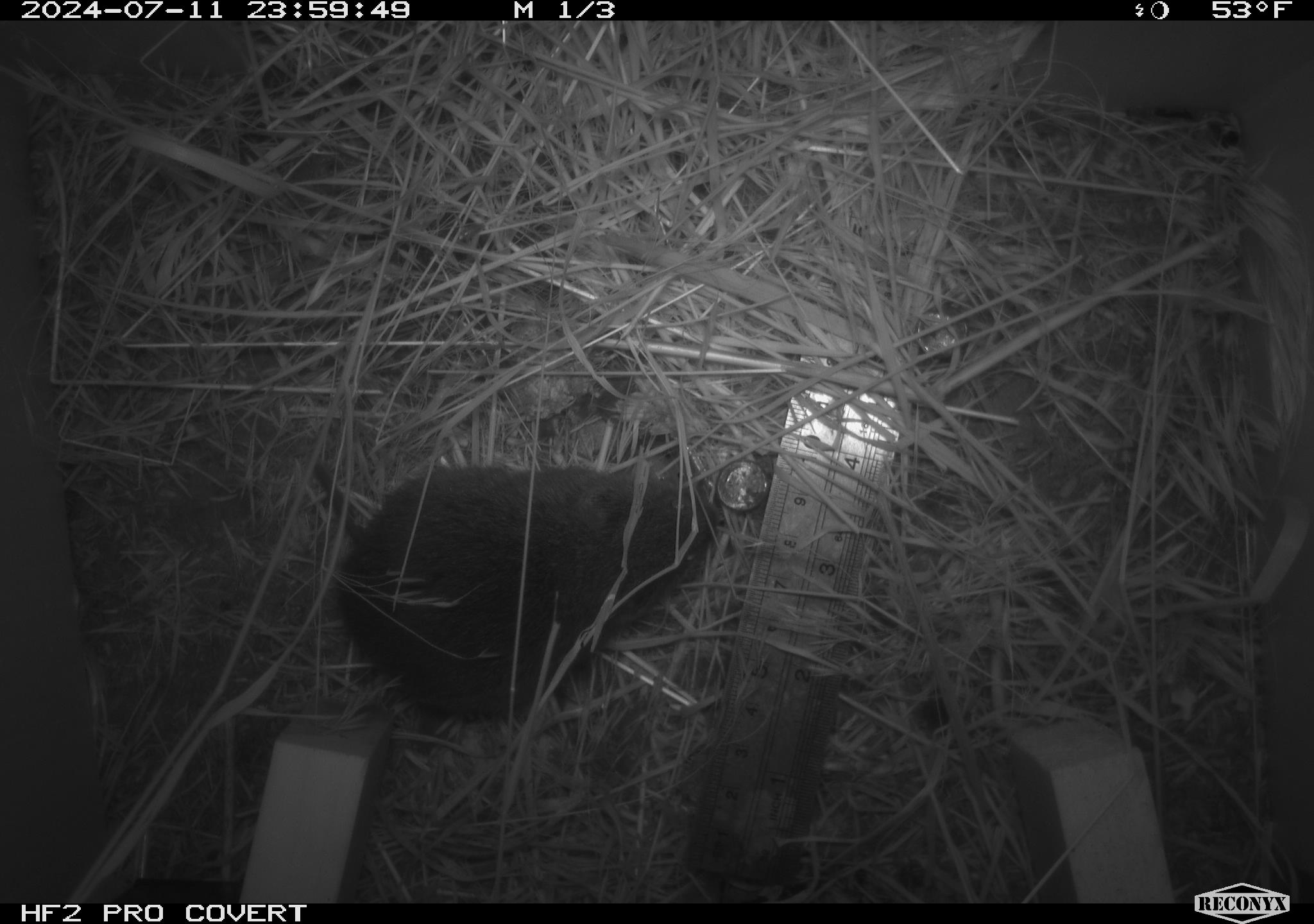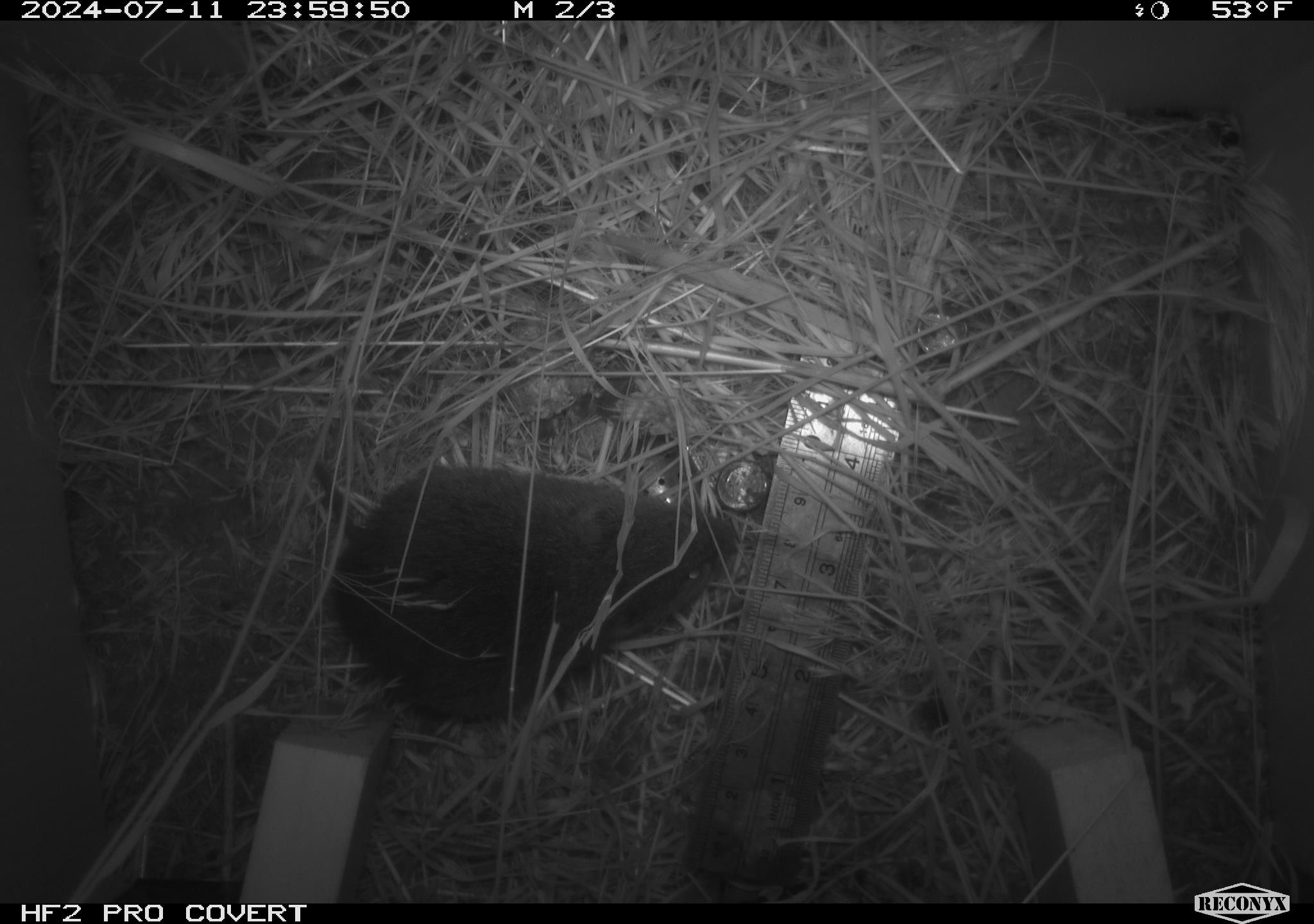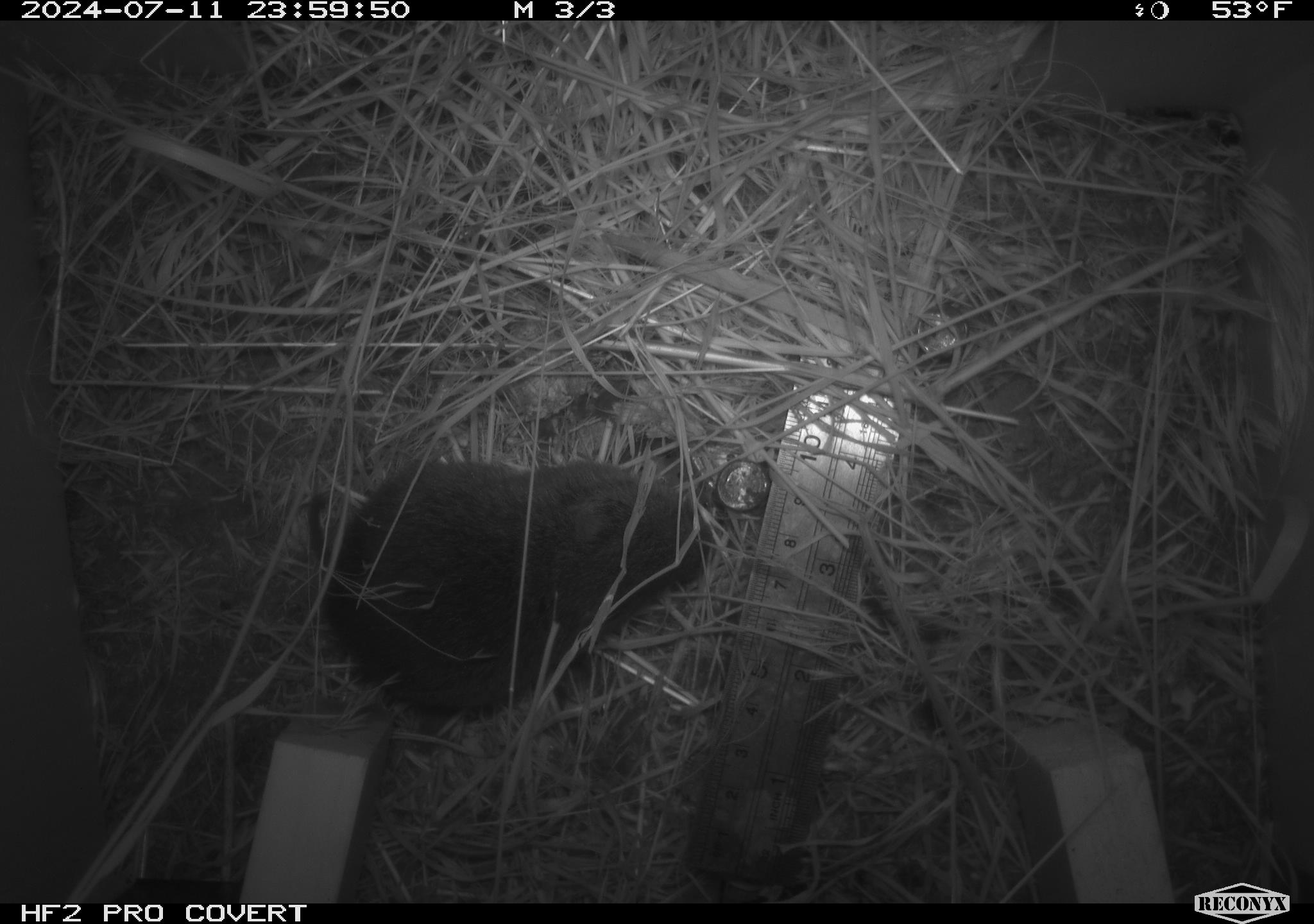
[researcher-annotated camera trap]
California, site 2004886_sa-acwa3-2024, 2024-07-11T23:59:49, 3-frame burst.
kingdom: Animalia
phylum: Chordata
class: Mammalia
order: Rodentia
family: Cricetidae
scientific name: Arvicolinae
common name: voles, lemmings, and muskrats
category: arvicolinae subfamily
Arvicolinae subfamily (voles, lemmings, and muskrats) (Arvicolinae).